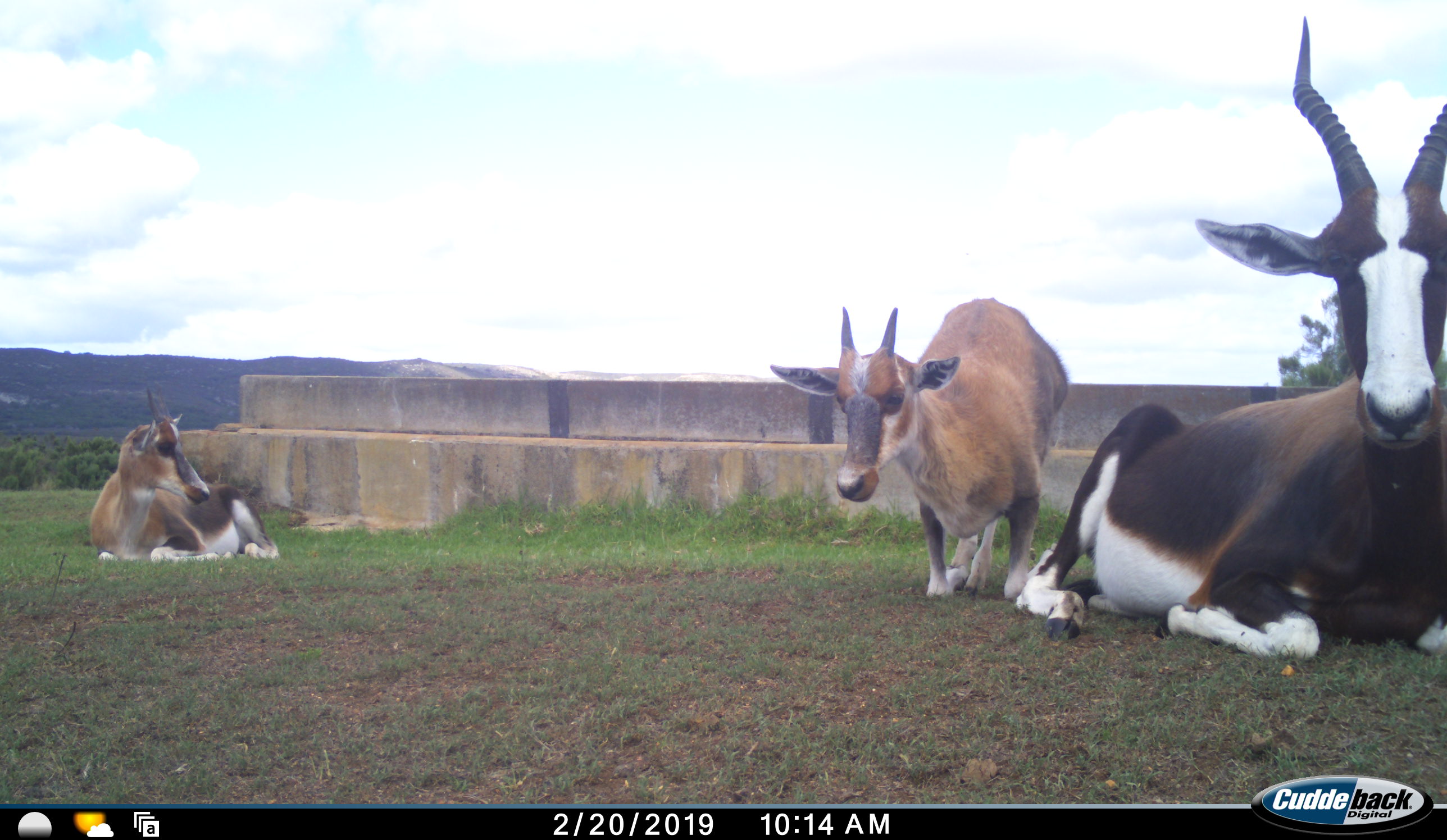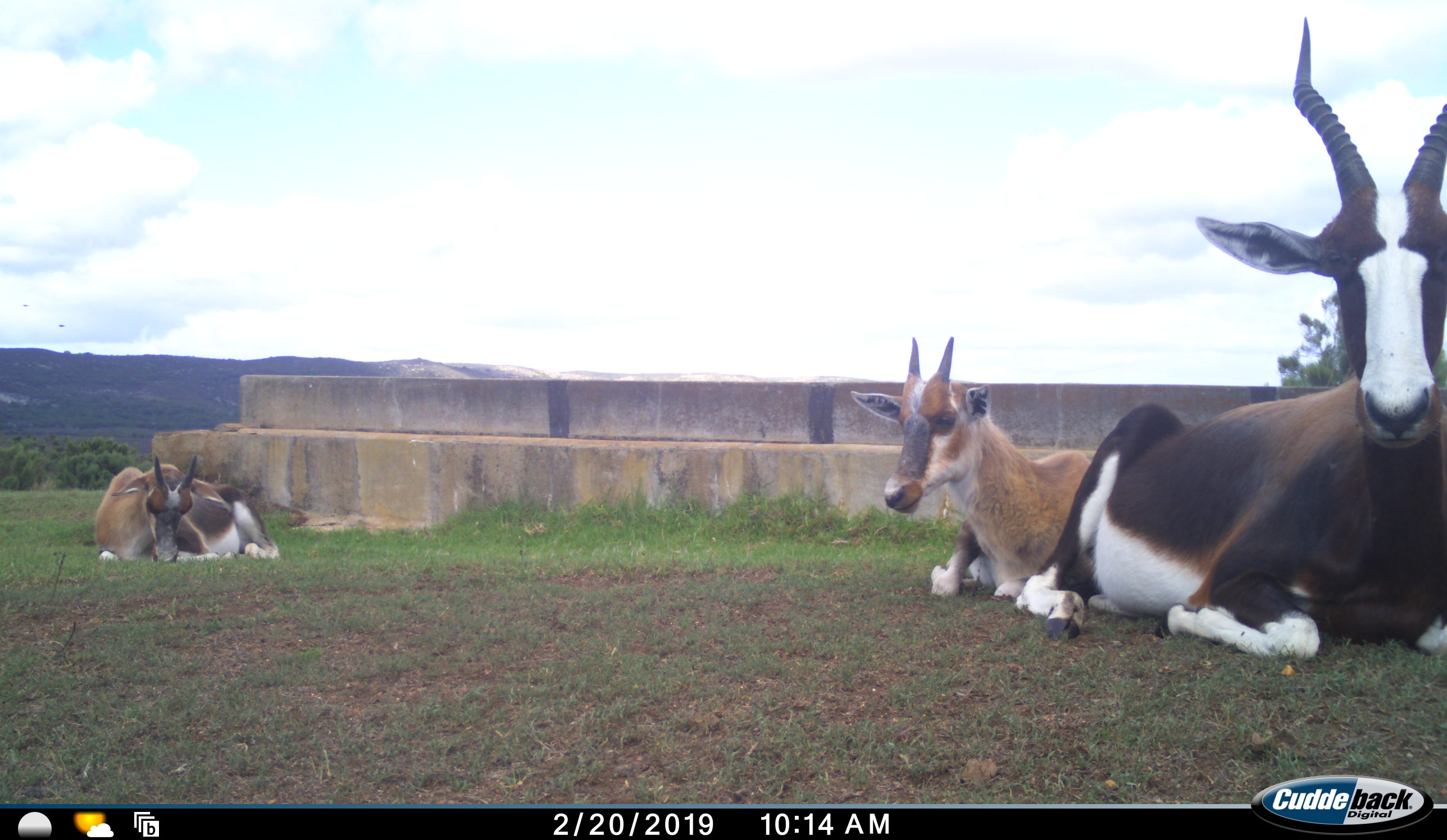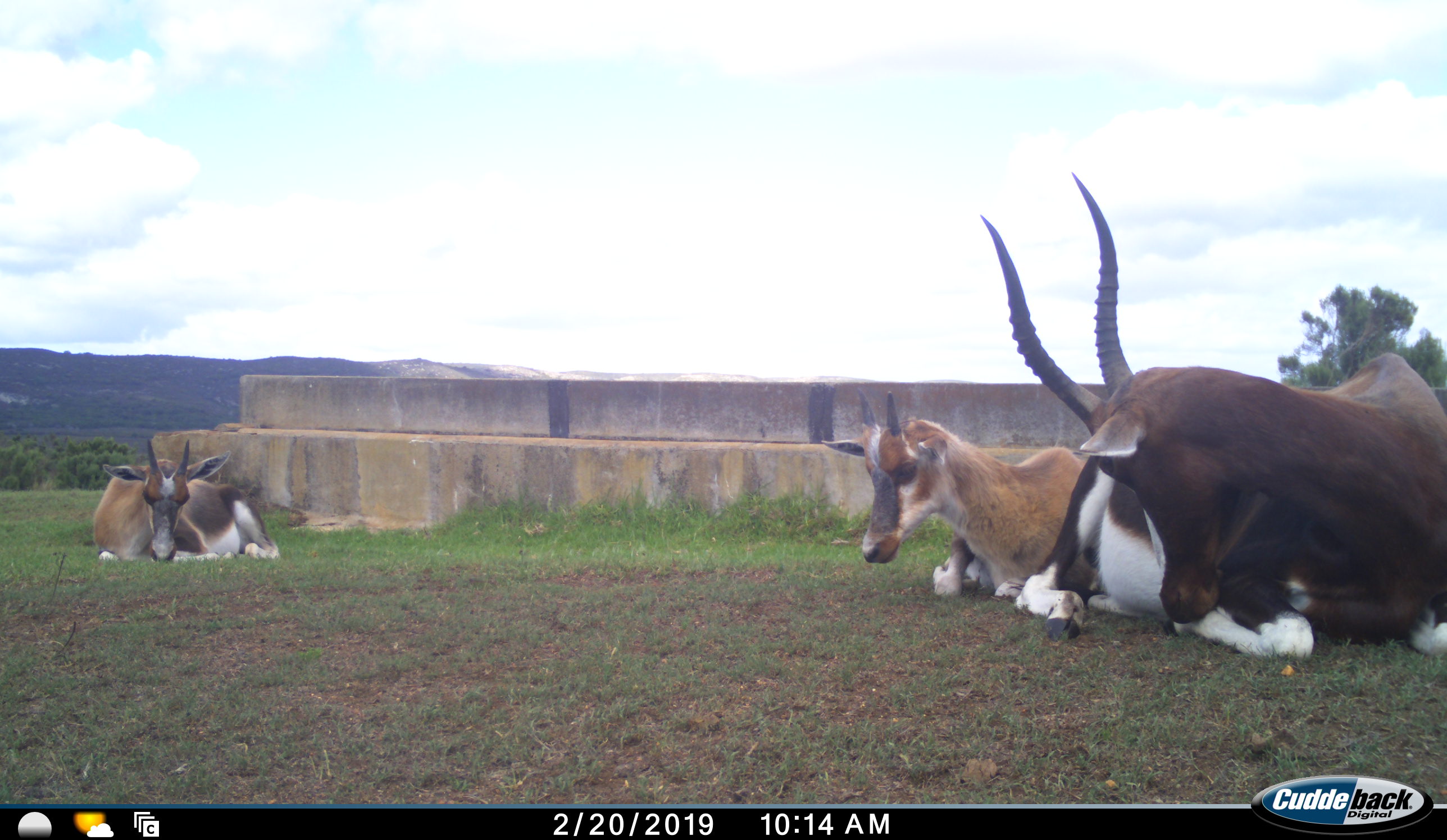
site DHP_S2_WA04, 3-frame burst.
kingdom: Animalia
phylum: Chordata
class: Mammalia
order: Artiodactyla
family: Bovidae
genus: Damaliscus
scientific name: Damaliscus pygargus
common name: bontebok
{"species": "bontebok (Damaliscus pygargus)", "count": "3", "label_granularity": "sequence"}